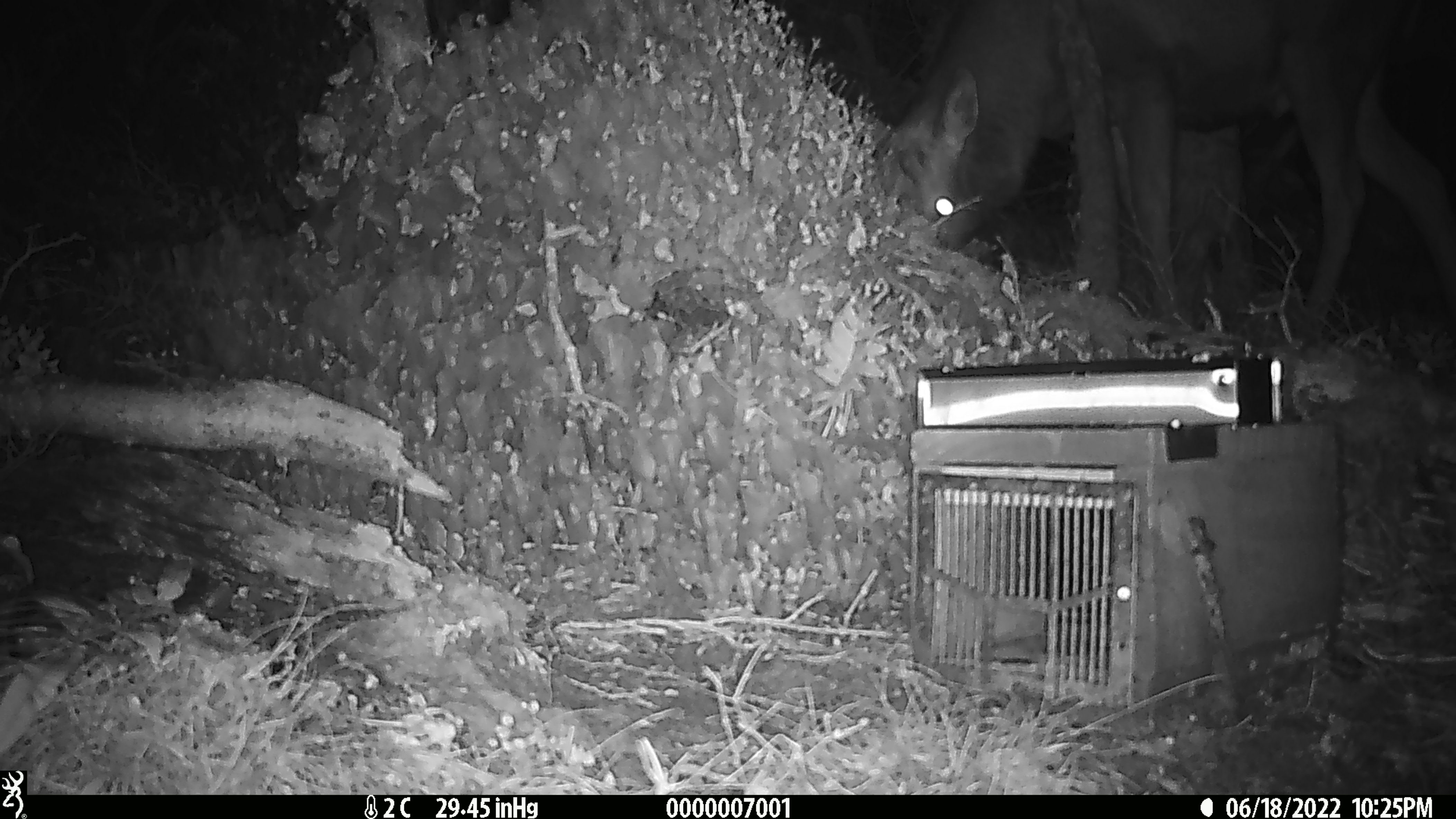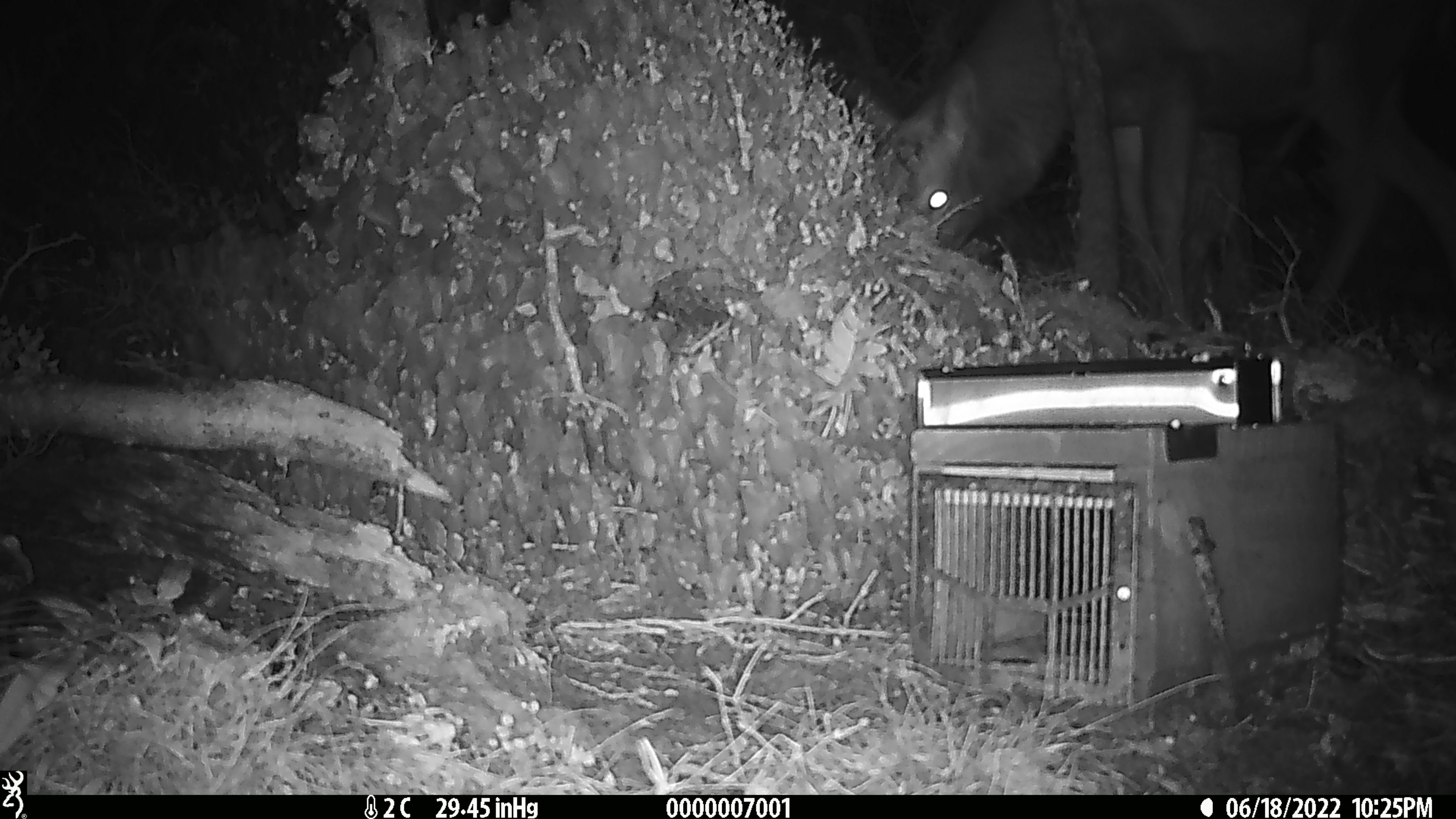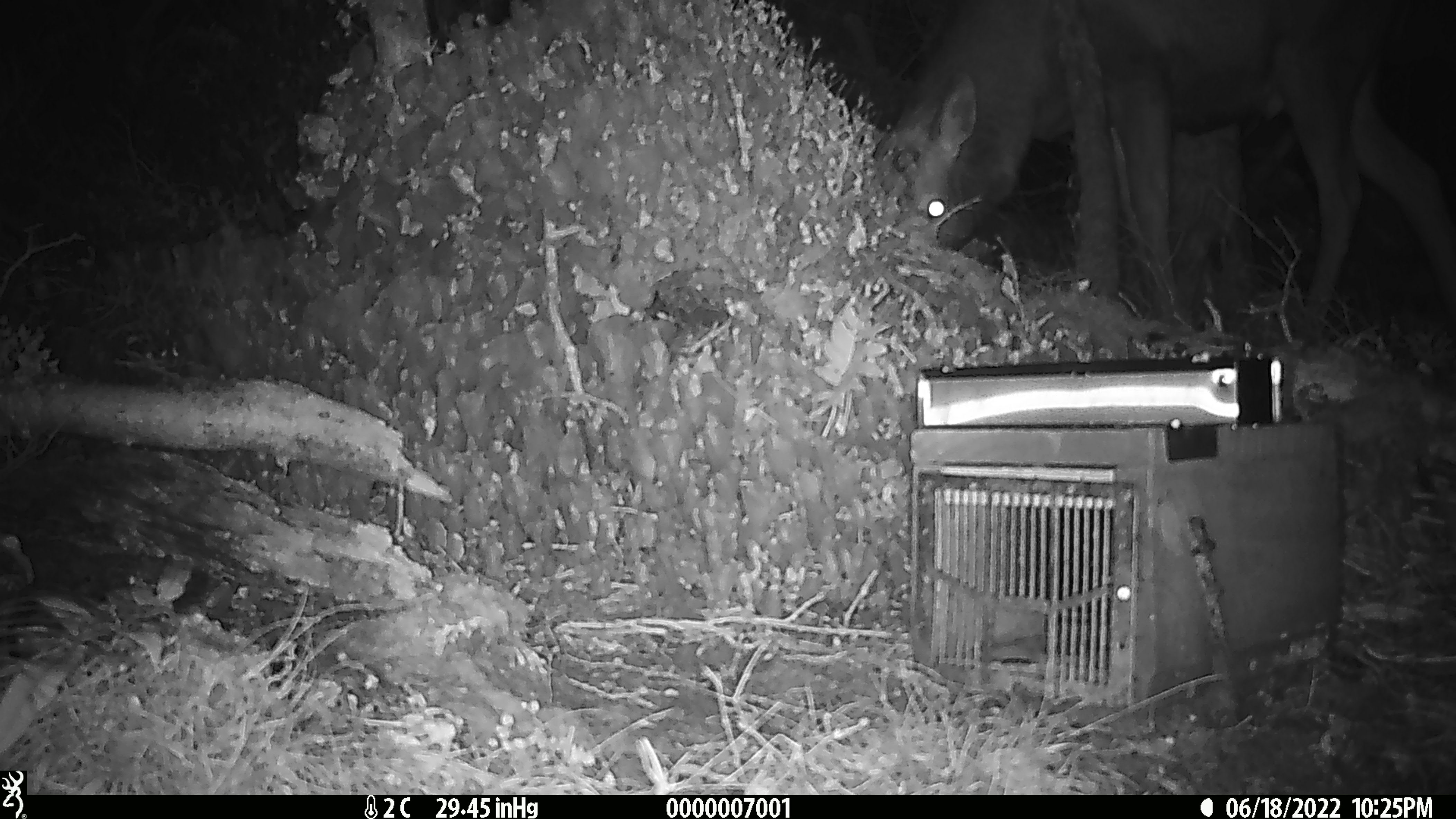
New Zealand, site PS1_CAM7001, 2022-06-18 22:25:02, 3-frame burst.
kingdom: Animalia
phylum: Chordata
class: Mammalia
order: Artiodactyla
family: Cervidae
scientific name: Cervidae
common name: deer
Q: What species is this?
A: Deer (Cervidae).